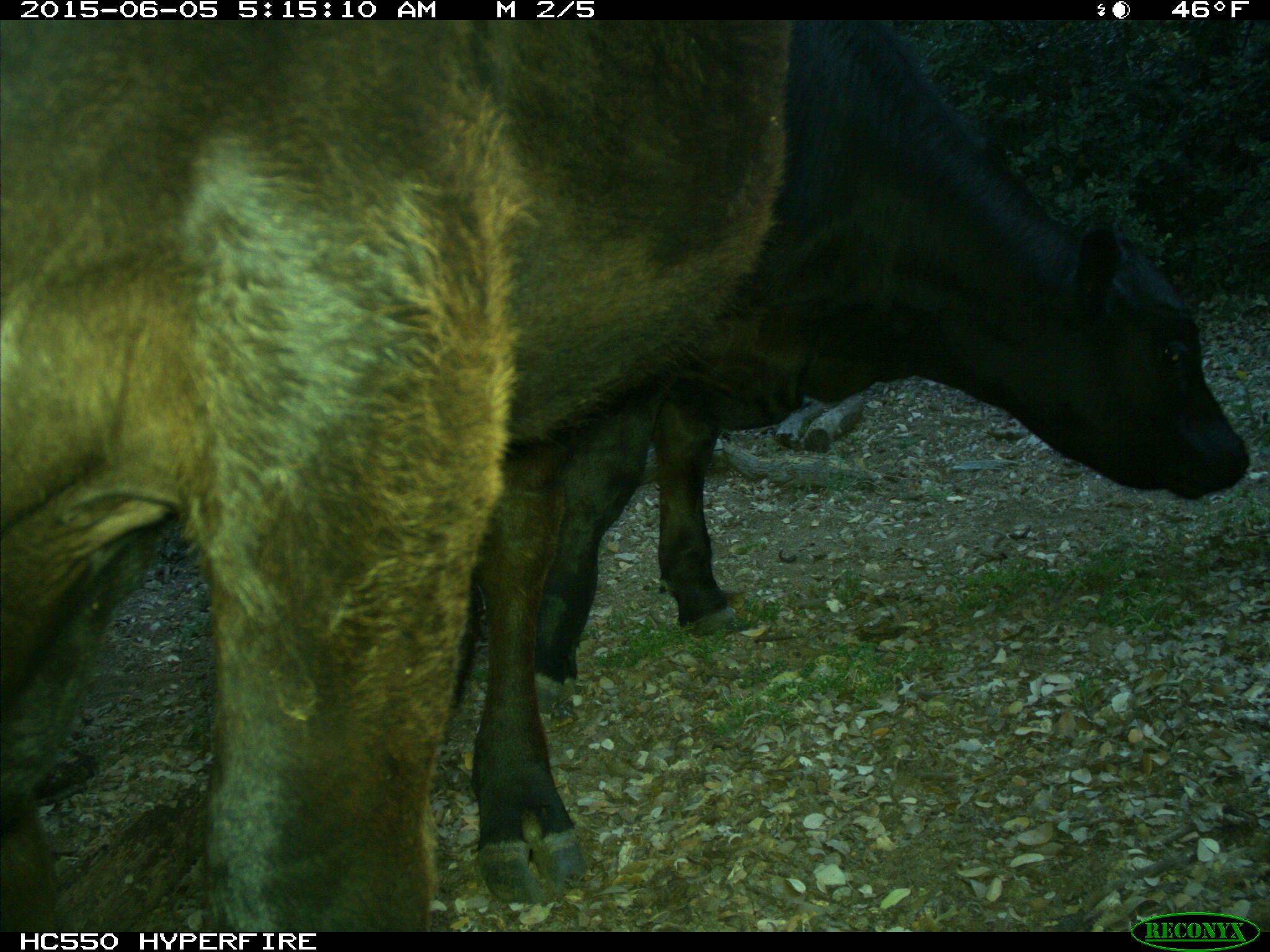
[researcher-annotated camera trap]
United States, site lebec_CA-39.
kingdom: Animalia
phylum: Chordata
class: Mammalia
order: Artiodactyla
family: Bovidae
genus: Bos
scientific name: Bos taurus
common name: domestic cow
Bos taurus (domestic cow).